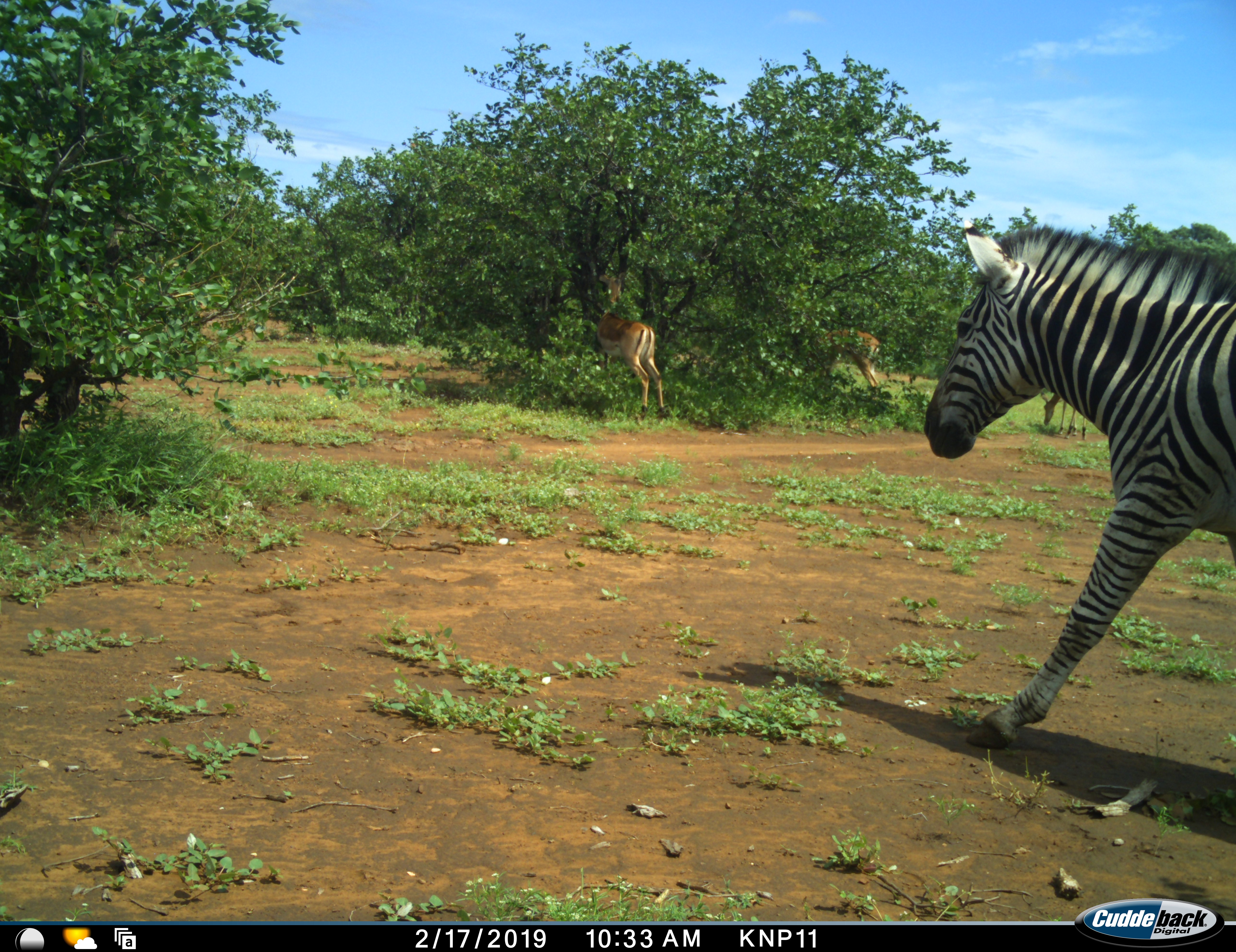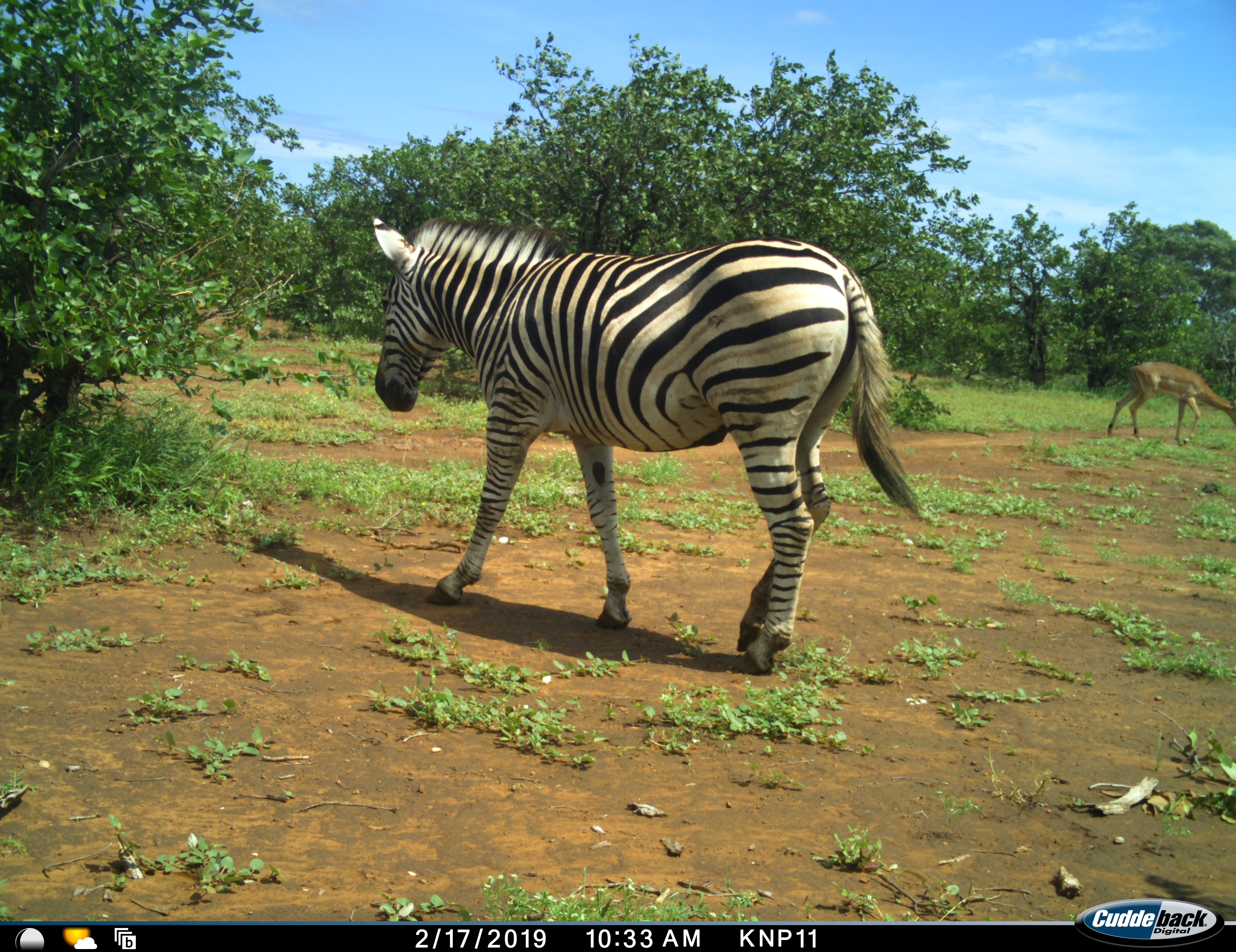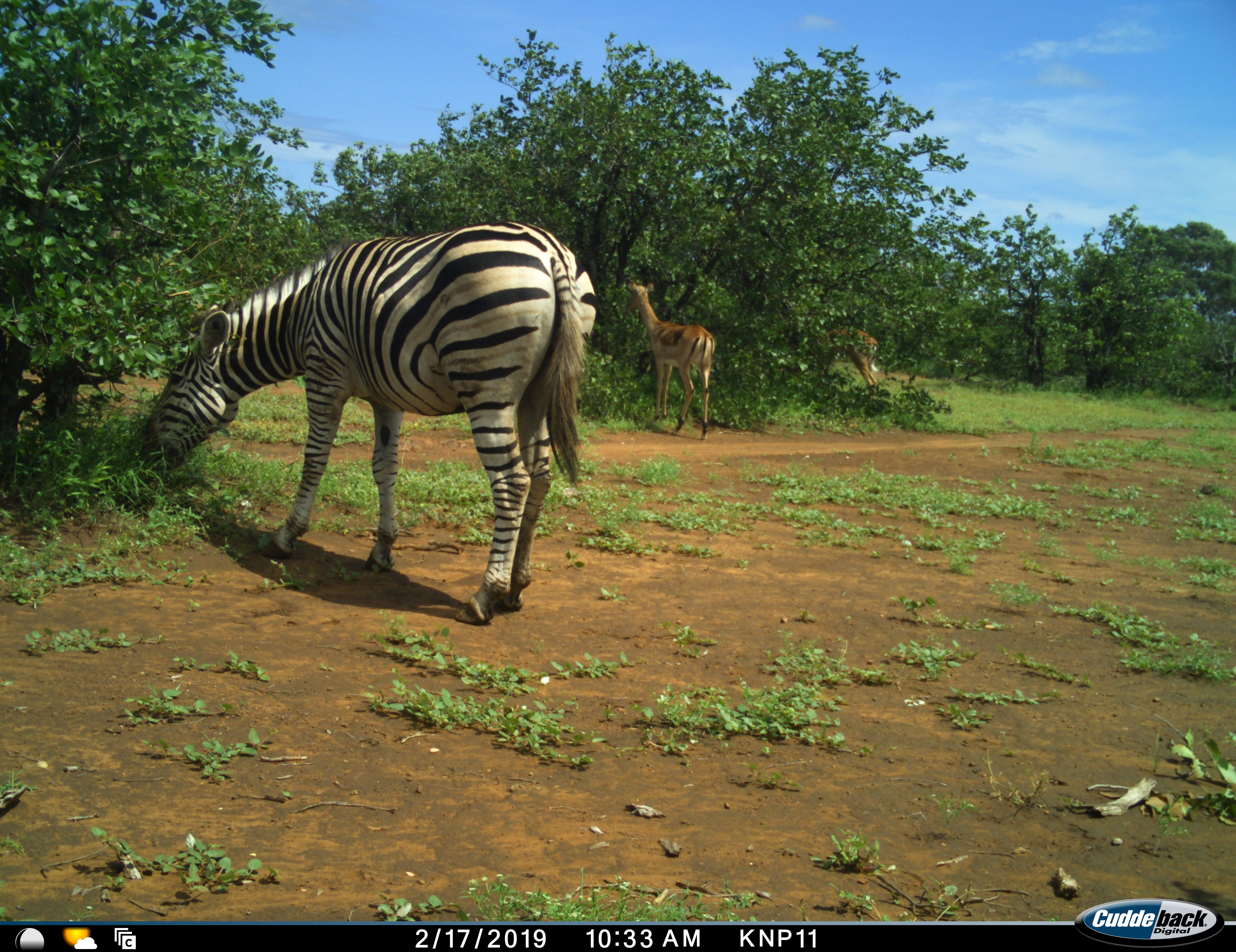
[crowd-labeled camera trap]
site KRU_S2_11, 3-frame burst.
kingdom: Animalia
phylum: Chordata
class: Mammalia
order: Artiodactyla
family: Bovidae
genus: Aepyceros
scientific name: Aepyceros melampus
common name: impala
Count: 3.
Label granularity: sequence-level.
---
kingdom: Animalia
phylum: Chordata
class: Mammalia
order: Perissodactyla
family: Equidae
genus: Equus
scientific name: Equus quagga burchellii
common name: burchell's zebra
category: zebraburchells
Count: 1.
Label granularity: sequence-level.